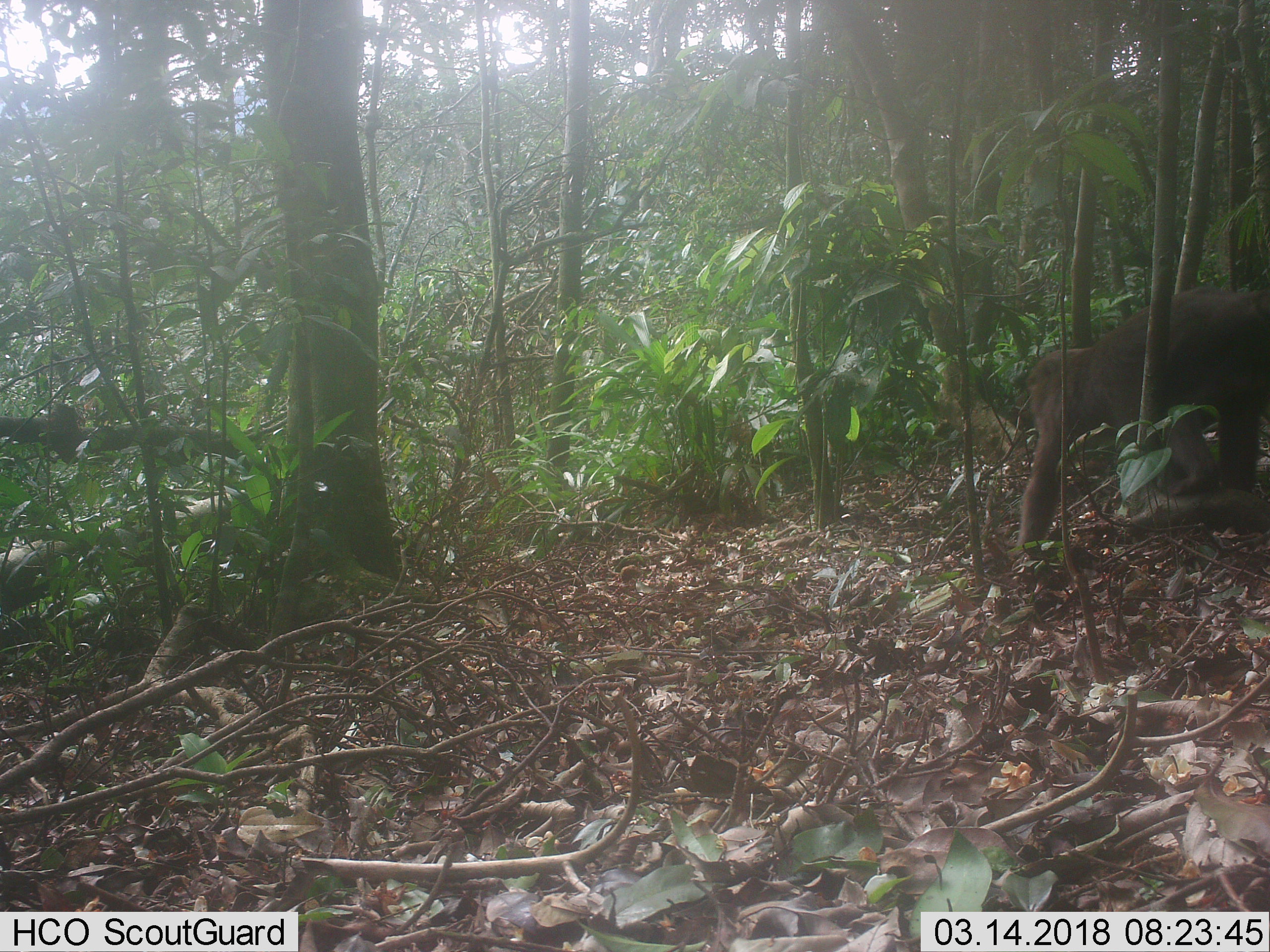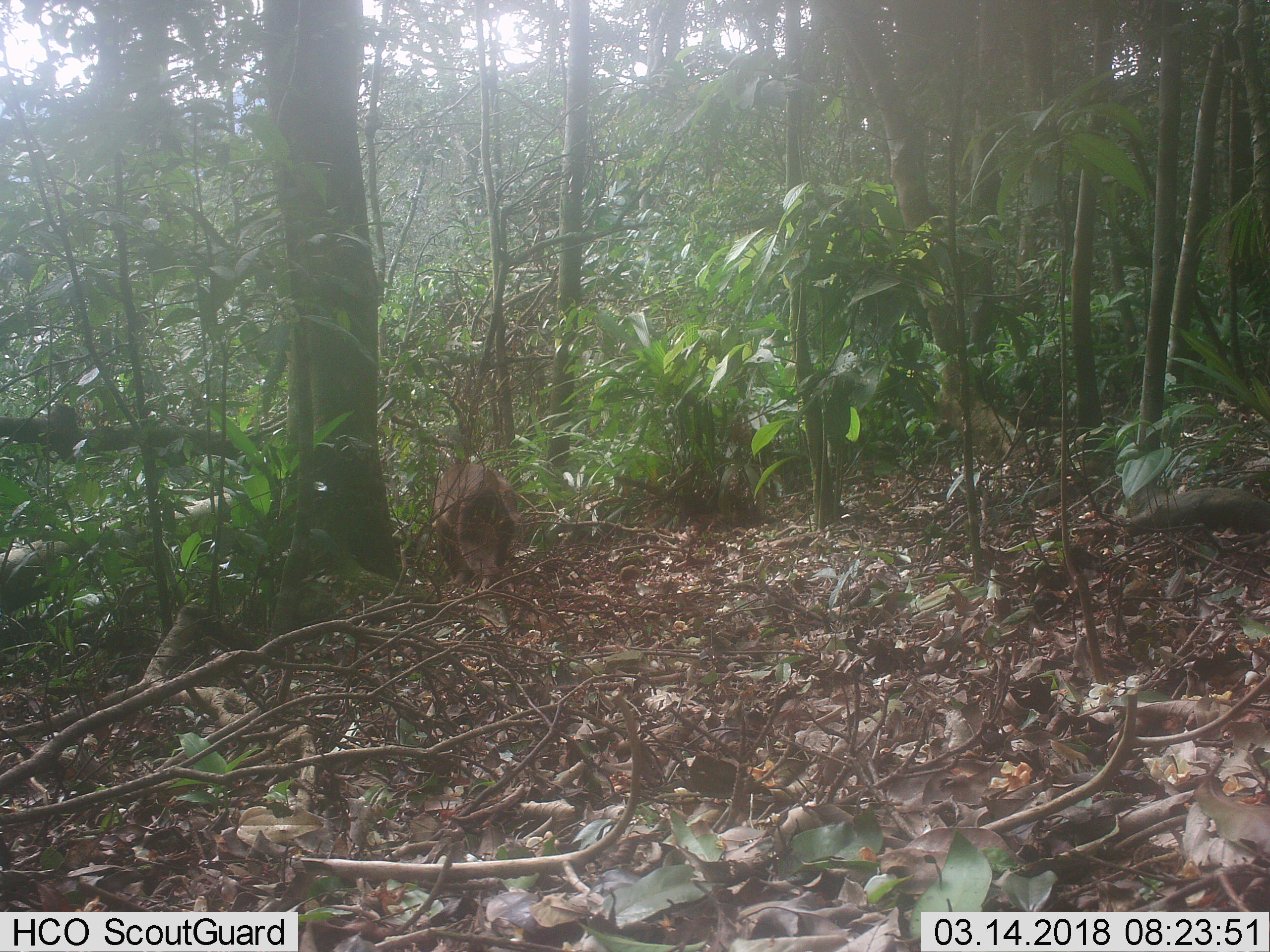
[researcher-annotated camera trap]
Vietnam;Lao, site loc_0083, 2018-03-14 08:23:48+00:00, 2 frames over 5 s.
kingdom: Animalia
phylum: Chordata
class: Mammalia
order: Primates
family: Cercopithecidae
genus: Macaca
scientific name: Macaca arctoides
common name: stump-tailed macaque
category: stump tailed macaque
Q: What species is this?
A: Stump tailed macaque (stump-tailed macaque) (Macaca arctoides).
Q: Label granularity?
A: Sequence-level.